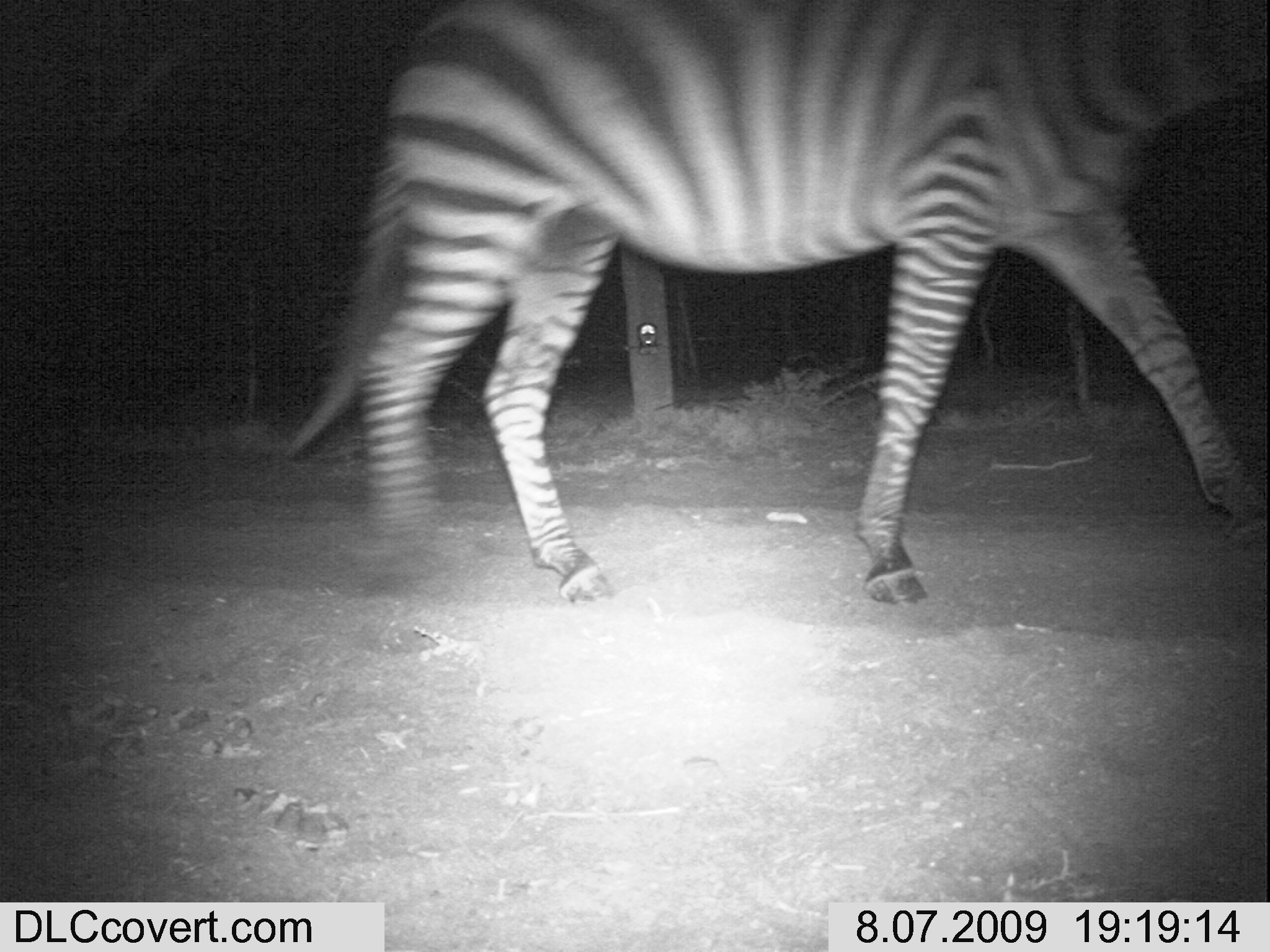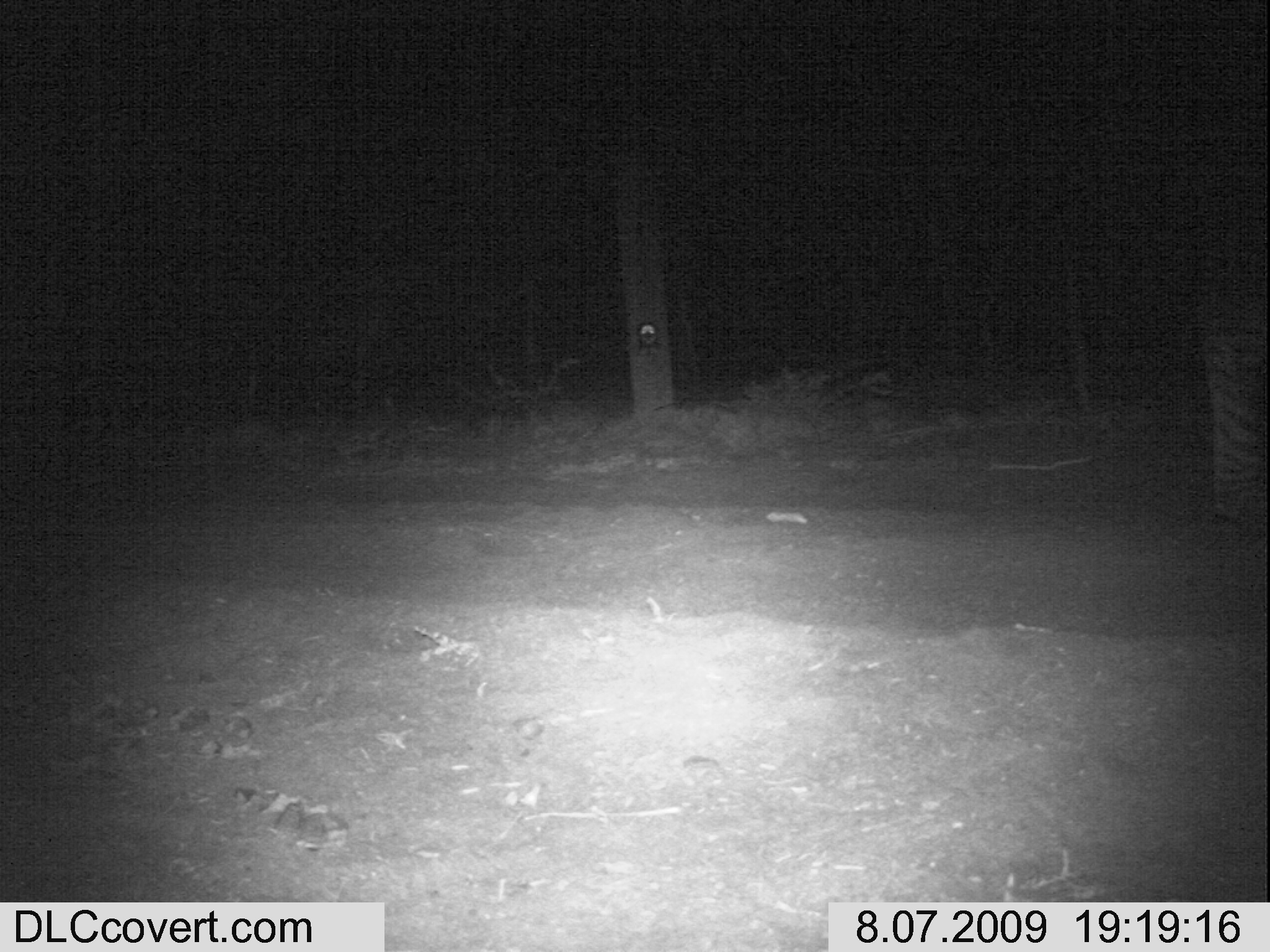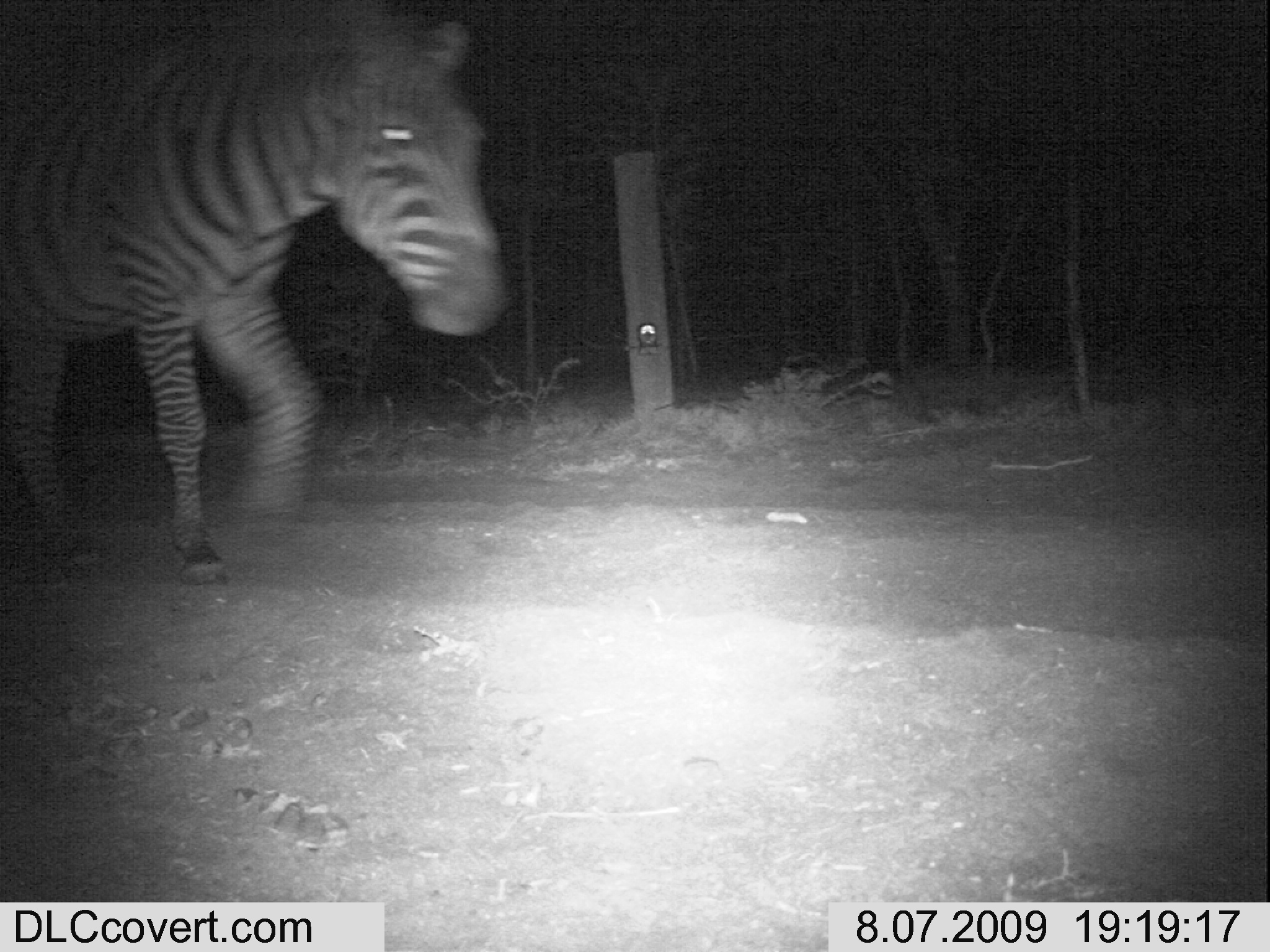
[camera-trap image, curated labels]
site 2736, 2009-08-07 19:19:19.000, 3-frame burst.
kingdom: Animalia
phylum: Chordata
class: Mammalia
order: Perissodactyla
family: Equidae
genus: Equus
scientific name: Equus quagga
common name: plains zebra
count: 1